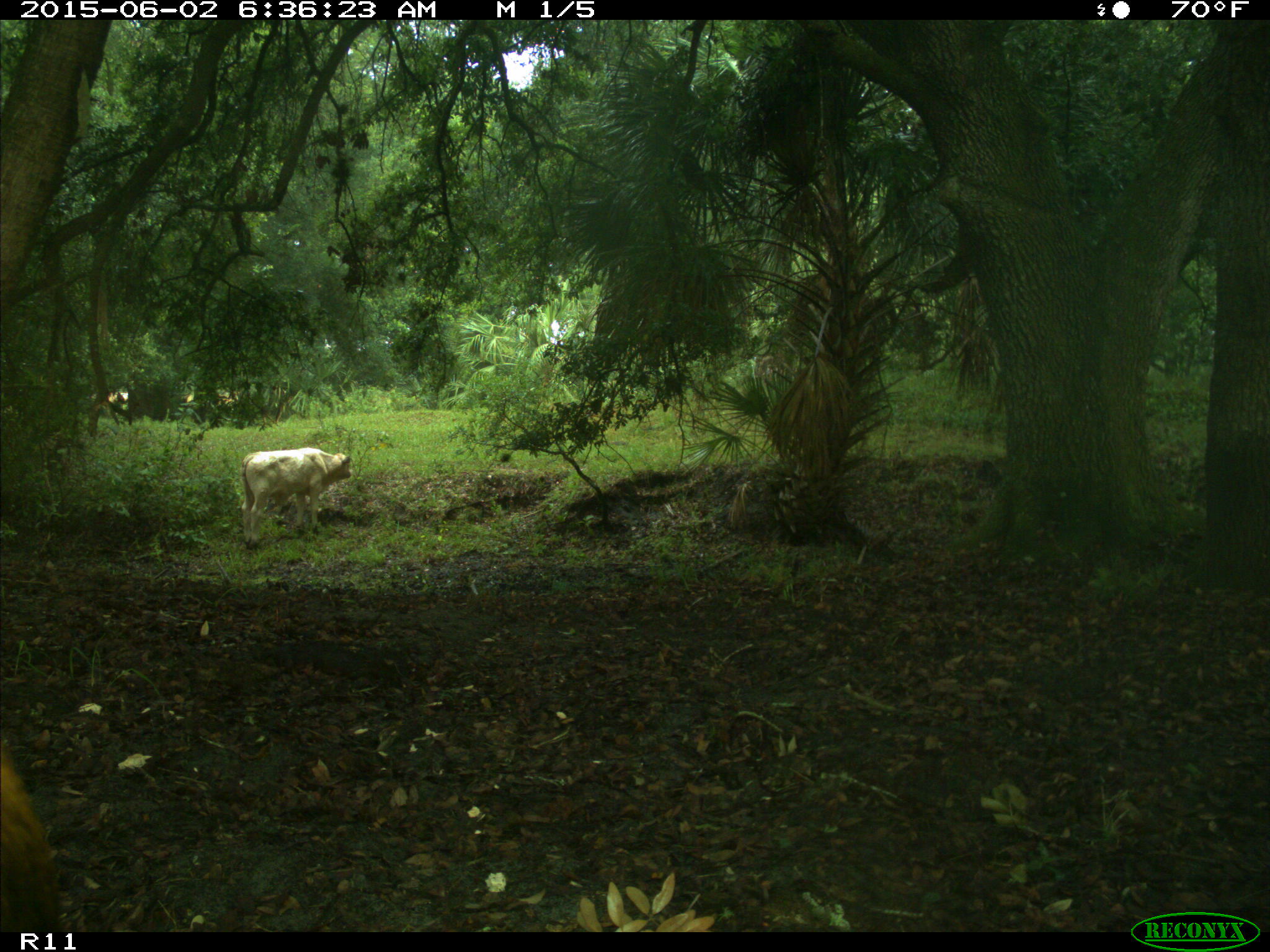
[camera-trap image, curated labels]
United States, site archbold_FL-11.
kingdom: Animalia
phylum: Chordata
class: Mammalia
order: Artiodactyla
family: Bovidae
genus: Bos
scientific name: Bos taurus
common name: domestic cow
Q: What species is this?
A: Bos taurus (domestic cow).